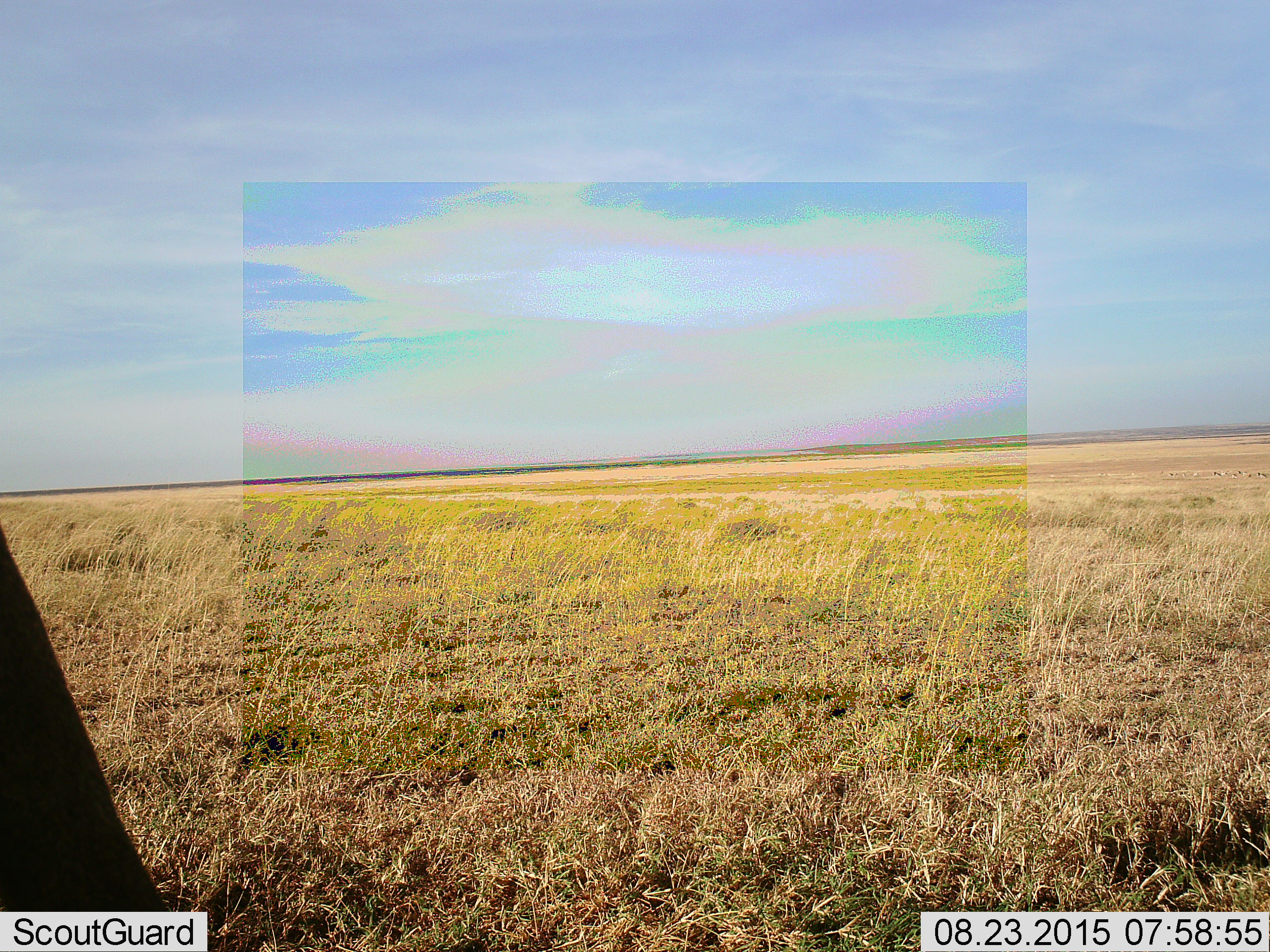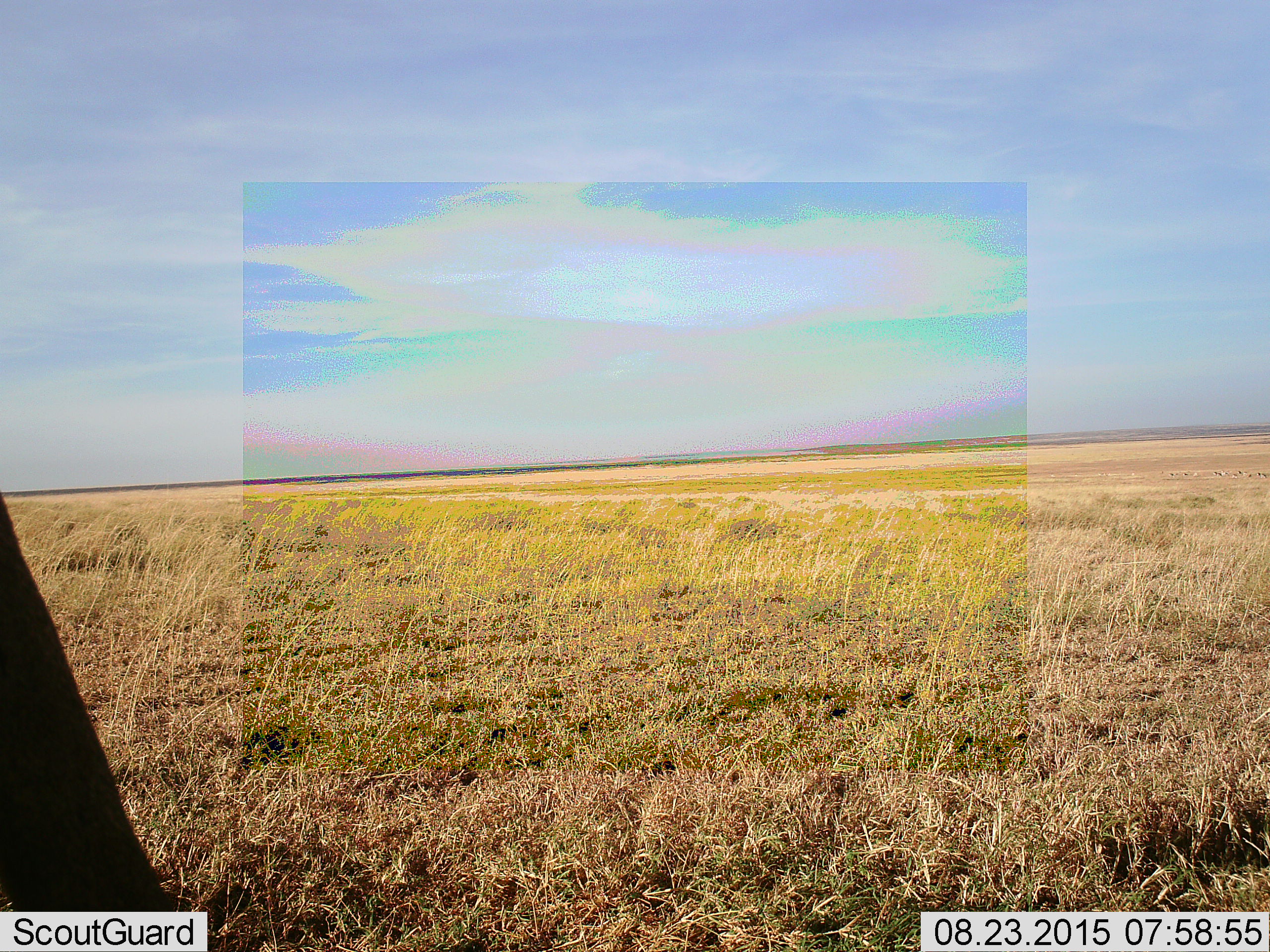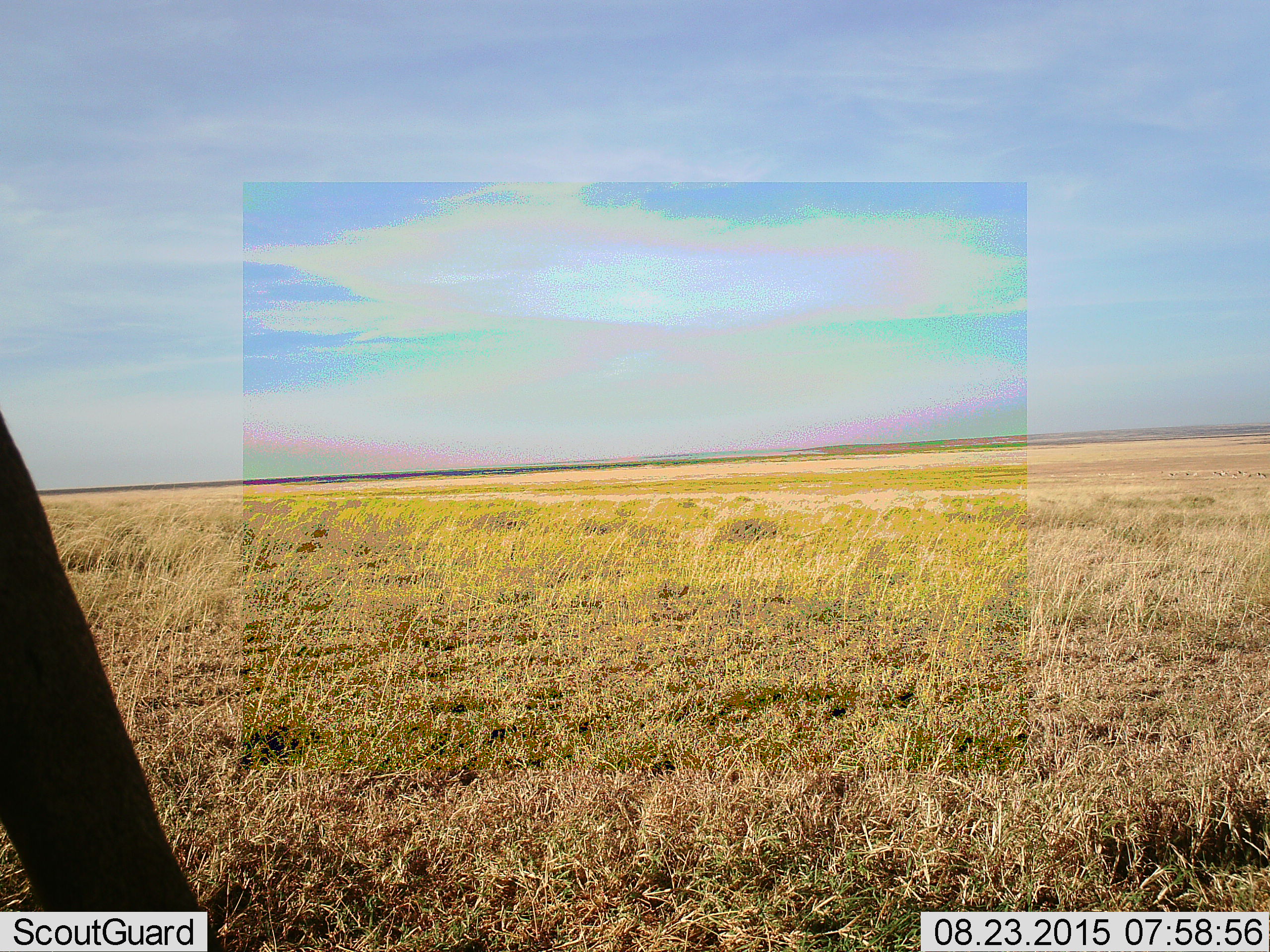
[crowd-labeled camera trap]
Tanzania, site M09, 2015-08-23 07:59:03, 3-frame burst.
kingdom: Animalia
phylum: Chordata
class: Mammalia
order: Artiodactyla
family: Bovidae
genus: Eudorcas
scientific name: Eudorcas thomsonii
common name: thomson's gazelle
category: gazellethomsons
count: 11-50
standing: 67%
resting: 0%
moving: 33%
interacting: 0%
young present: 0%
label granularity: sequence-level